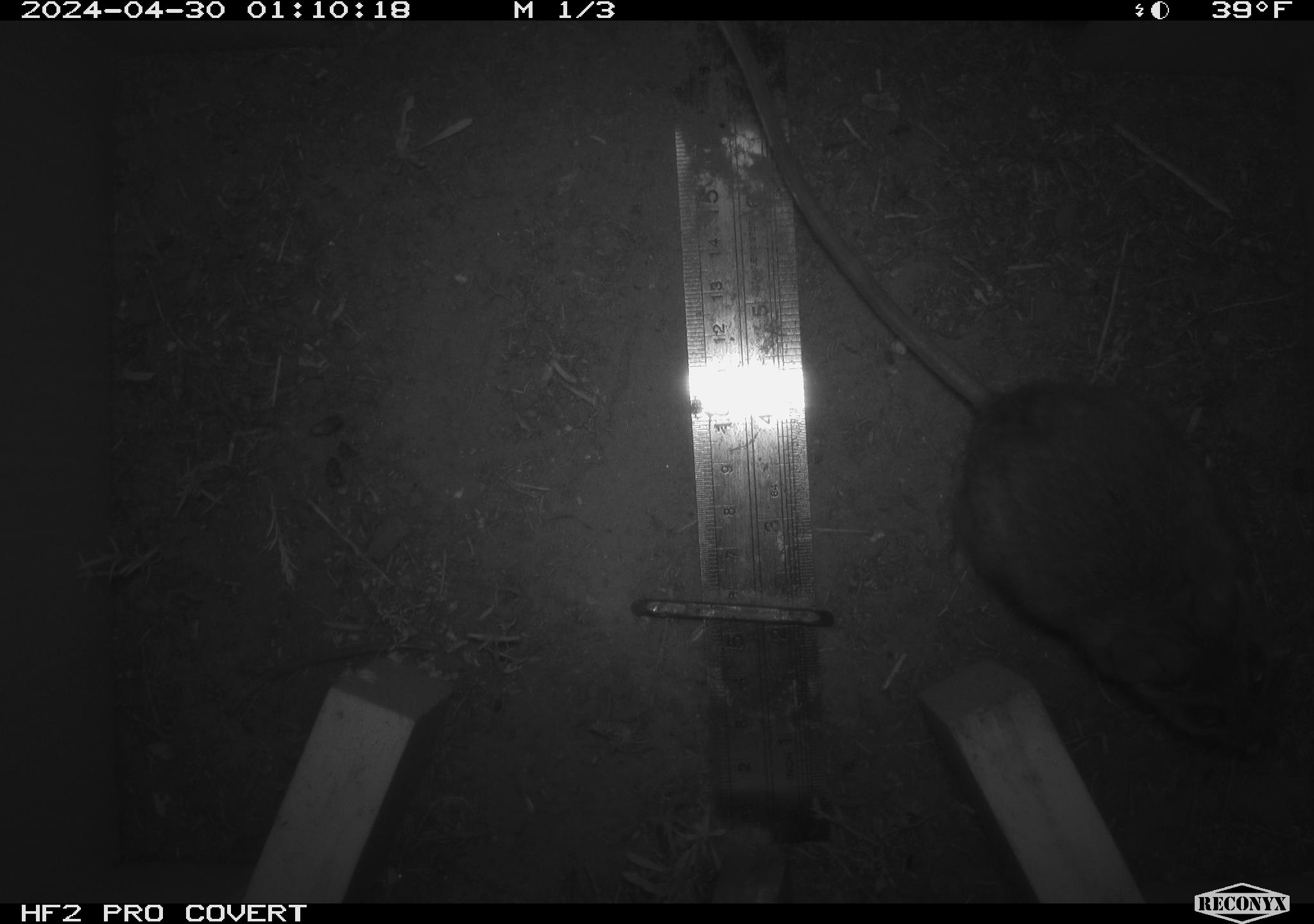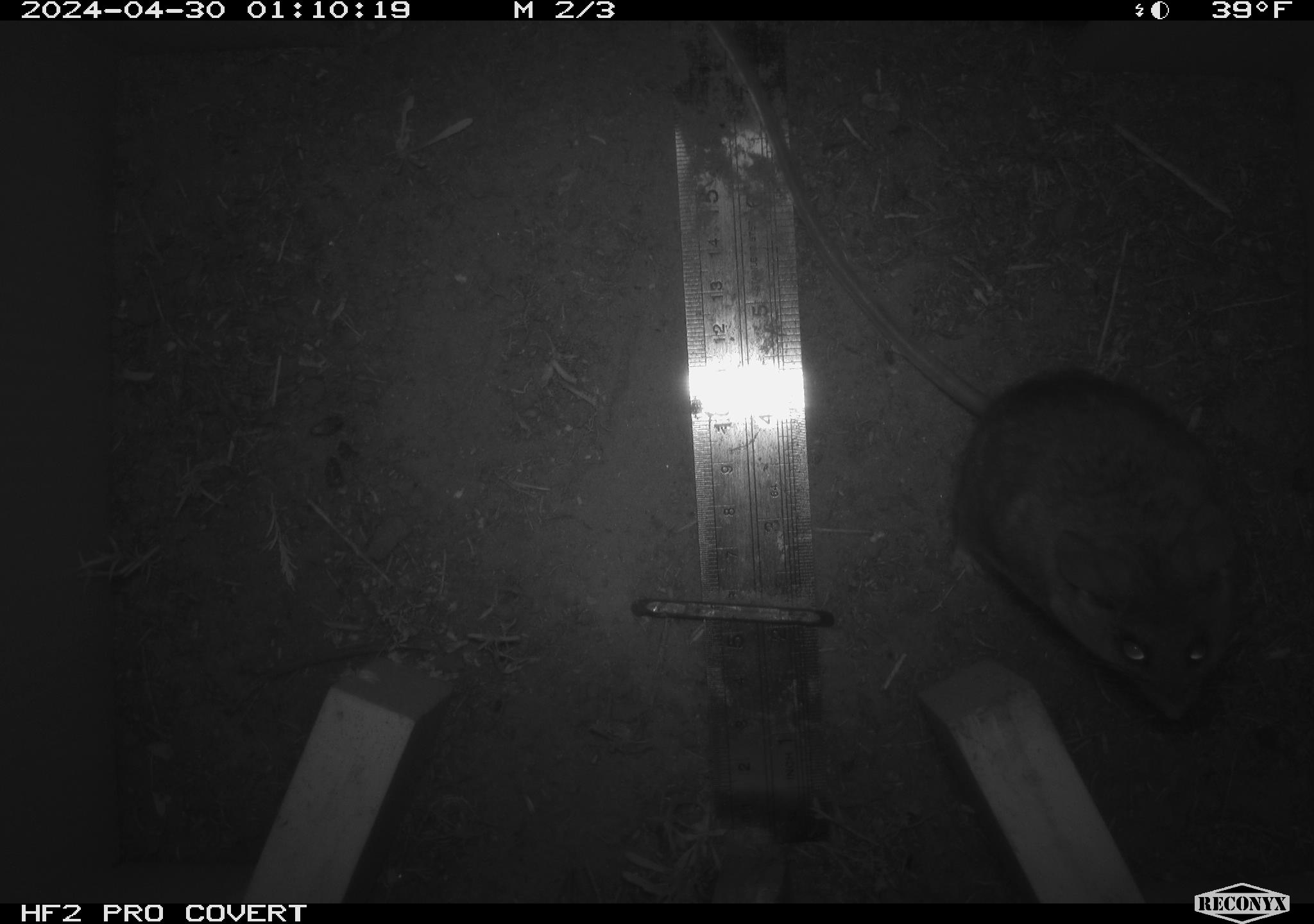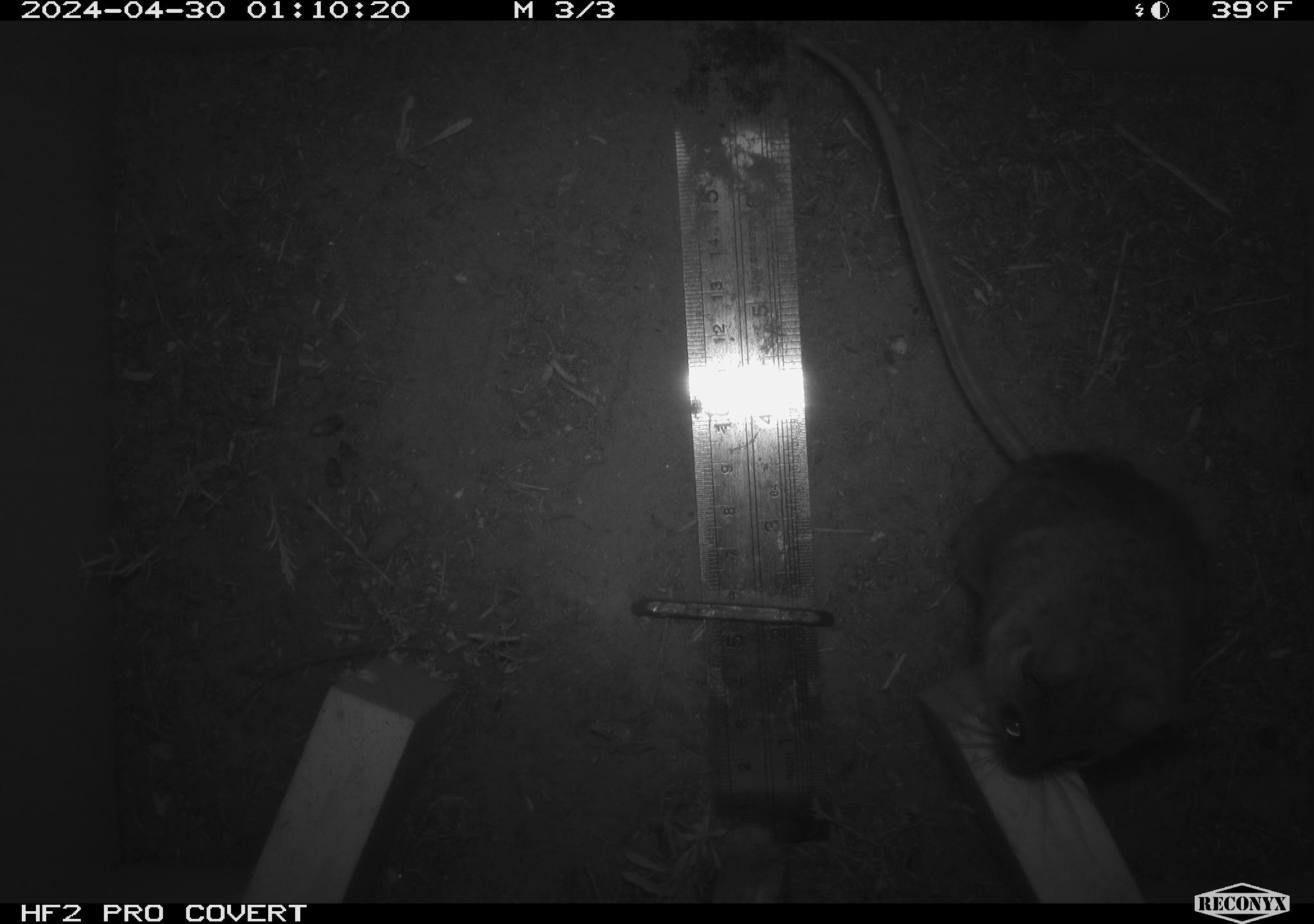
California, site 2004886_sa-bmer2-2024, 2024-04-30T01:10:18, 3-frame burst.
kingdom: Animalia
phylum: Chordata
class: Mammalia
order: Rodentia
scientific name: Rodentia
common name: woodrat or rat or mouse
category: woodrat or rat or mouse species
Woodrat or rat or mouse species (woodrat or rat or mouse) (Rodentia).